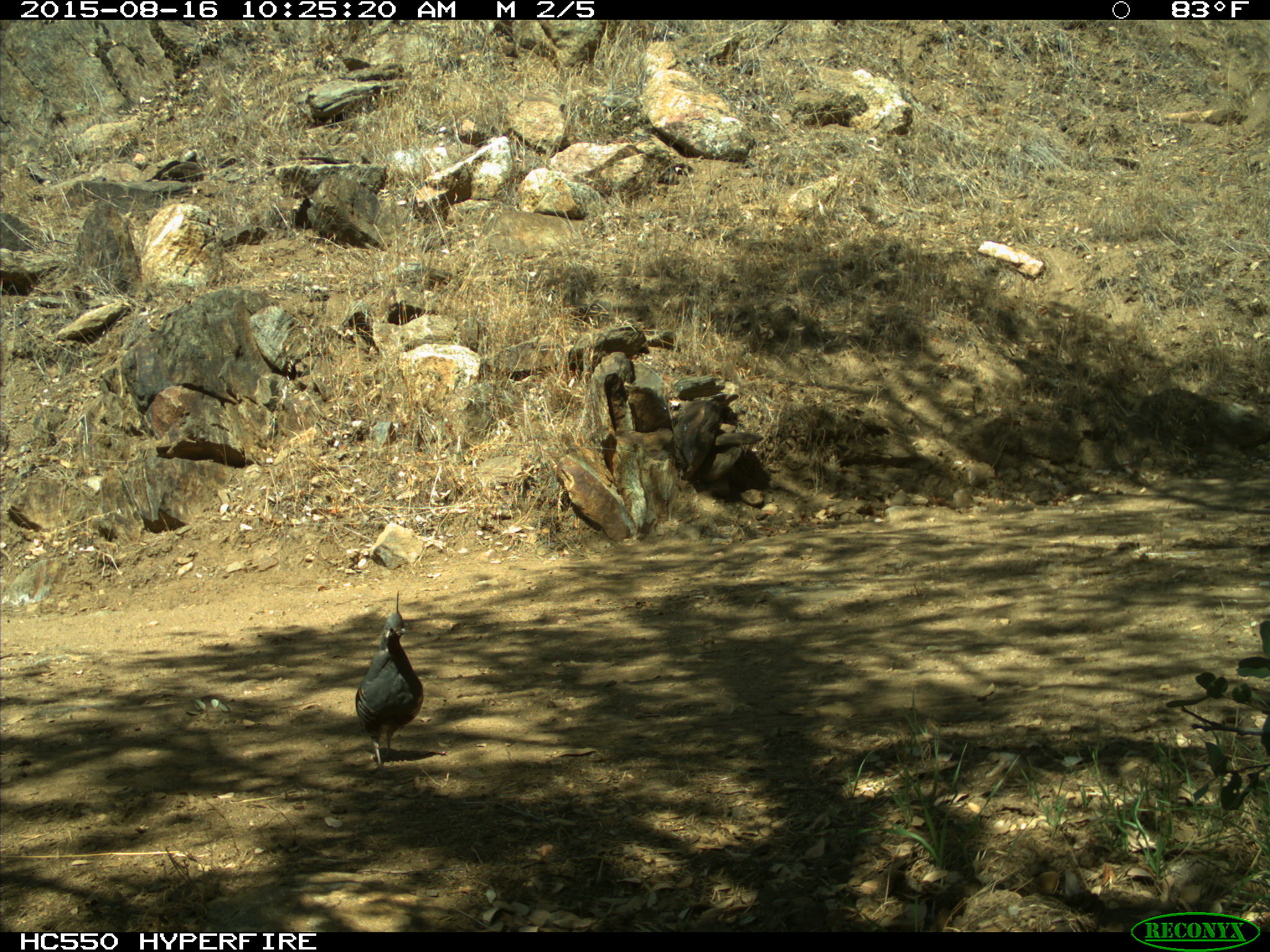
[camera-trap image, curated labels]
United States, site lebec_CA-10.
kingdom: Animalia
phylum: Chordata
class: Aves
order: Galliformes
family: Odontophoridae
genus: Callipepla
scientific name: Callipepla californica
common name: california quail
Callipepla californica (california quail).